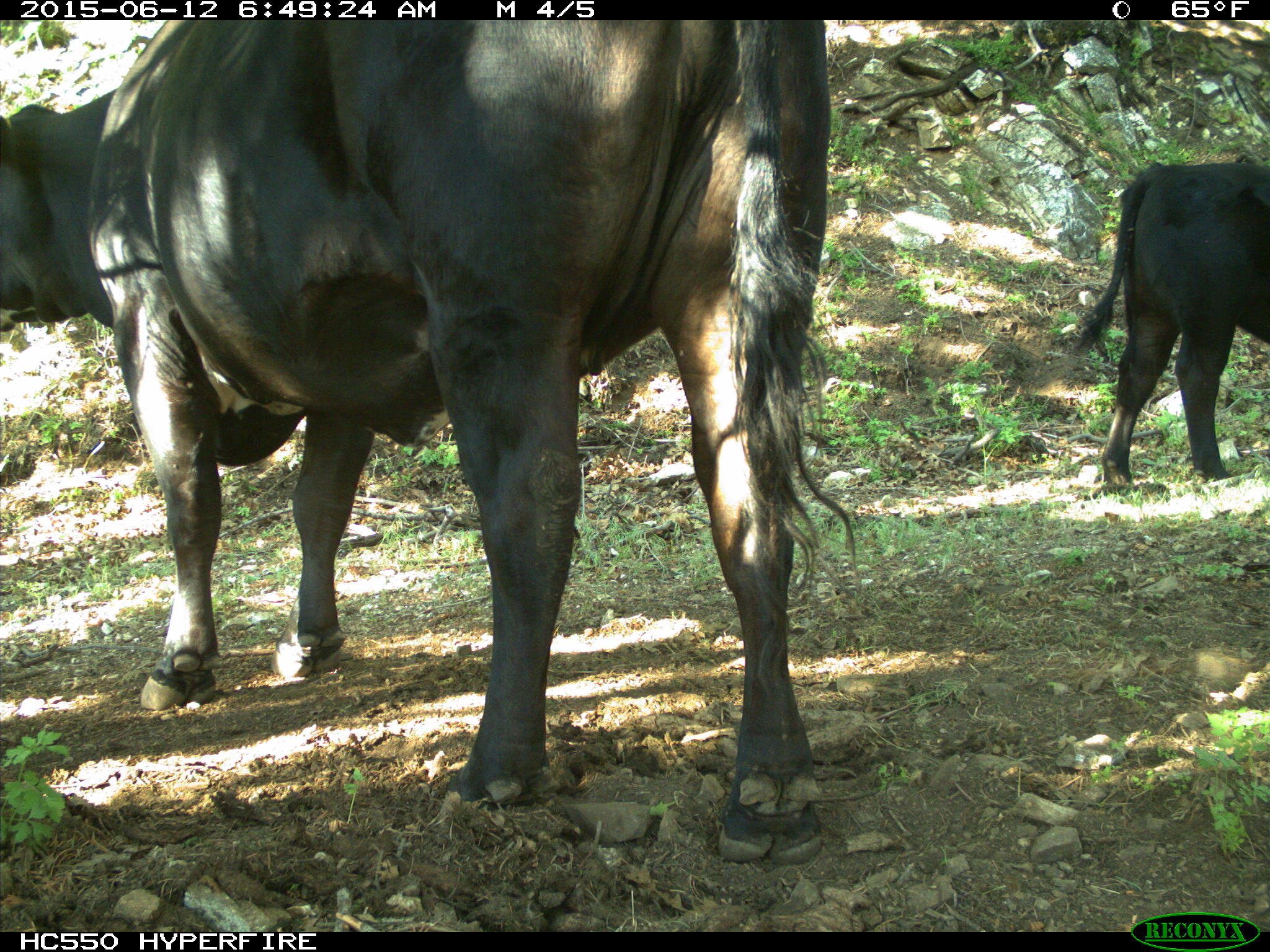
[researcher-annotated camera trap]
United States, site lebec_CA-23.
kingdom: Animalia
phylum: Chordata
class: Mammalia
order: Artiodactyla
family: Bovidae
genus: Bos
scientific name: Bos taurus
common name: domestic cow